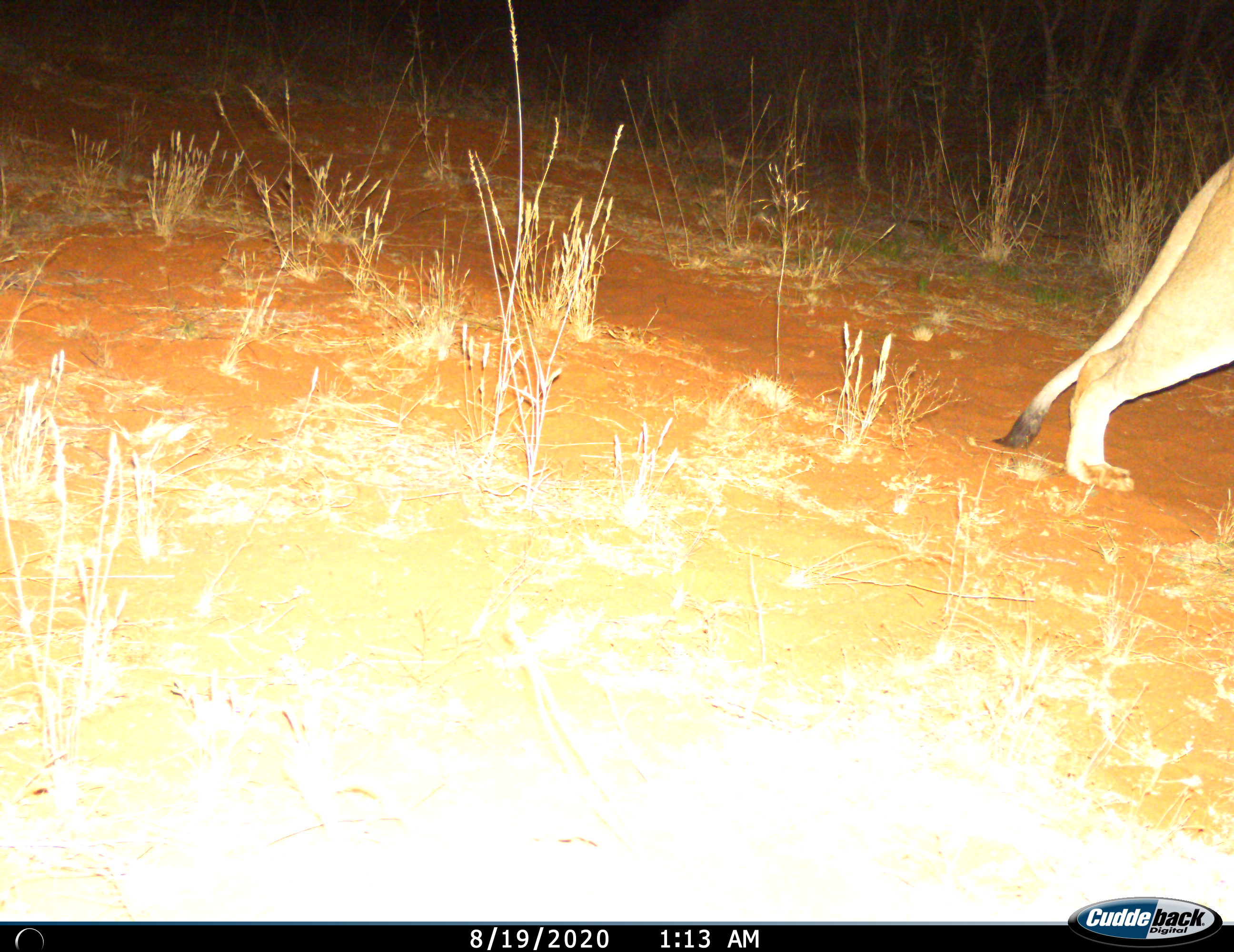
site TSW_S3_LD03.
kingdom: Animalia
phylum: Chordata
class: Mammalia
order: Carnivora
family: Felidae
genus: Panthera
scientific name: Panthera leo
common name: lion female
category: lionfemale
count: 1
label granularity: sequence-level